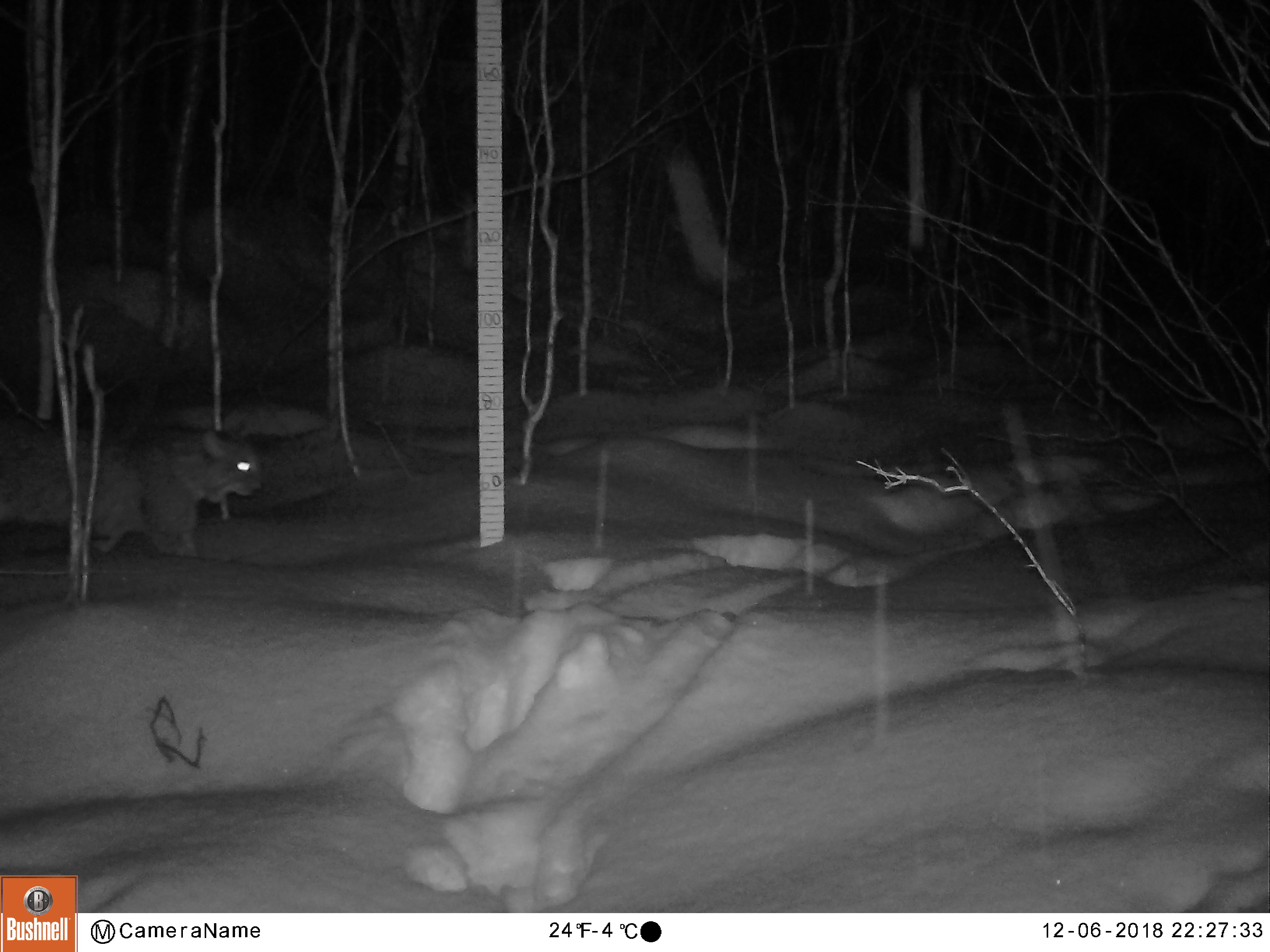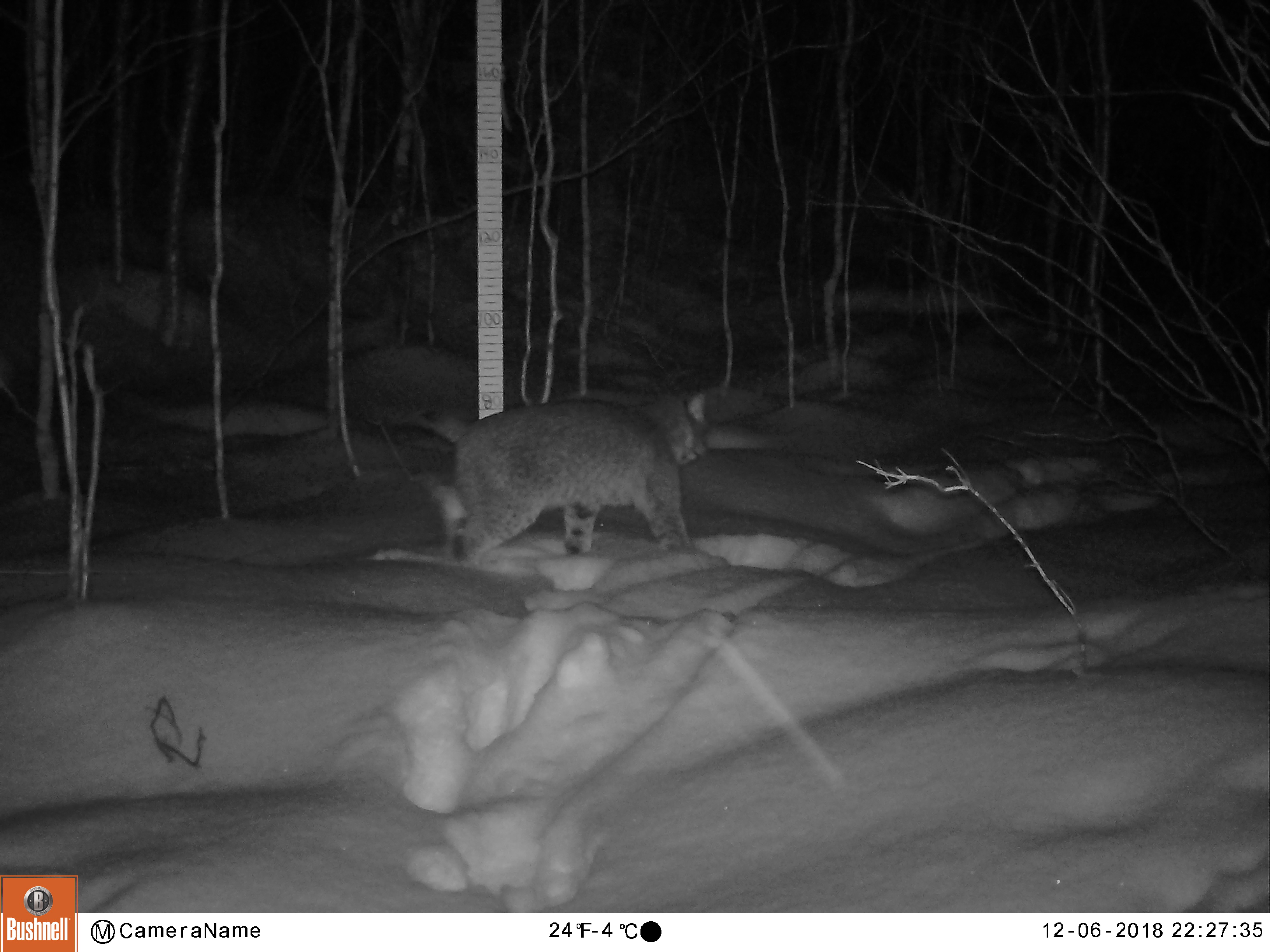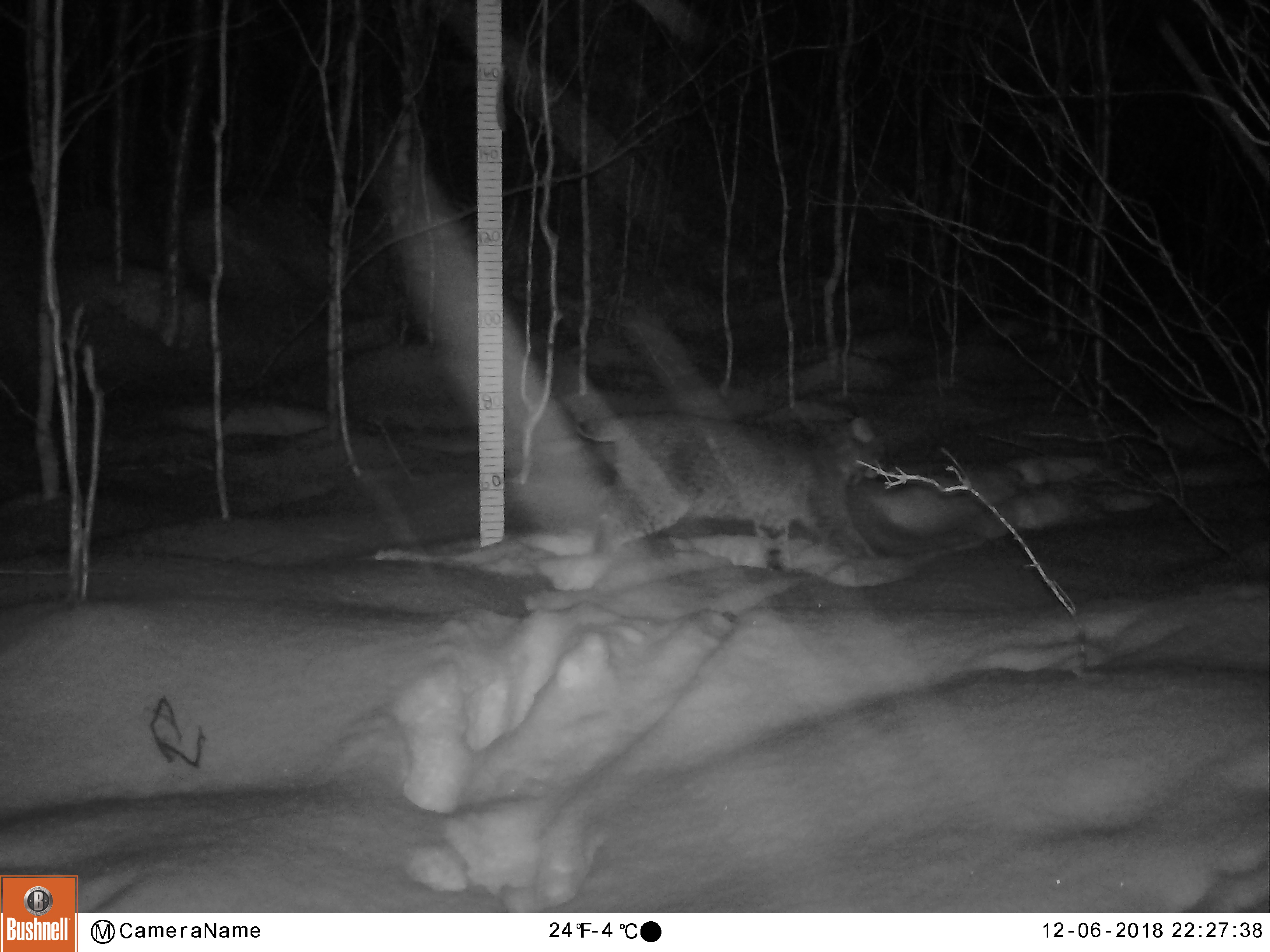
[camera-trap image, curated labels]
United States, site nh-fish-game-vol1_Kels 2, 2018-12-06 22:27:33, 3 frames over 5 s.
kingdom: Animalia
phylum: Chordata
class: Mammalia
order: Carnivora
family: Felidae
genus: Lynx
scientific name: Lynx rufus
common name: bobcat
Bobcat (Lynx rufus).